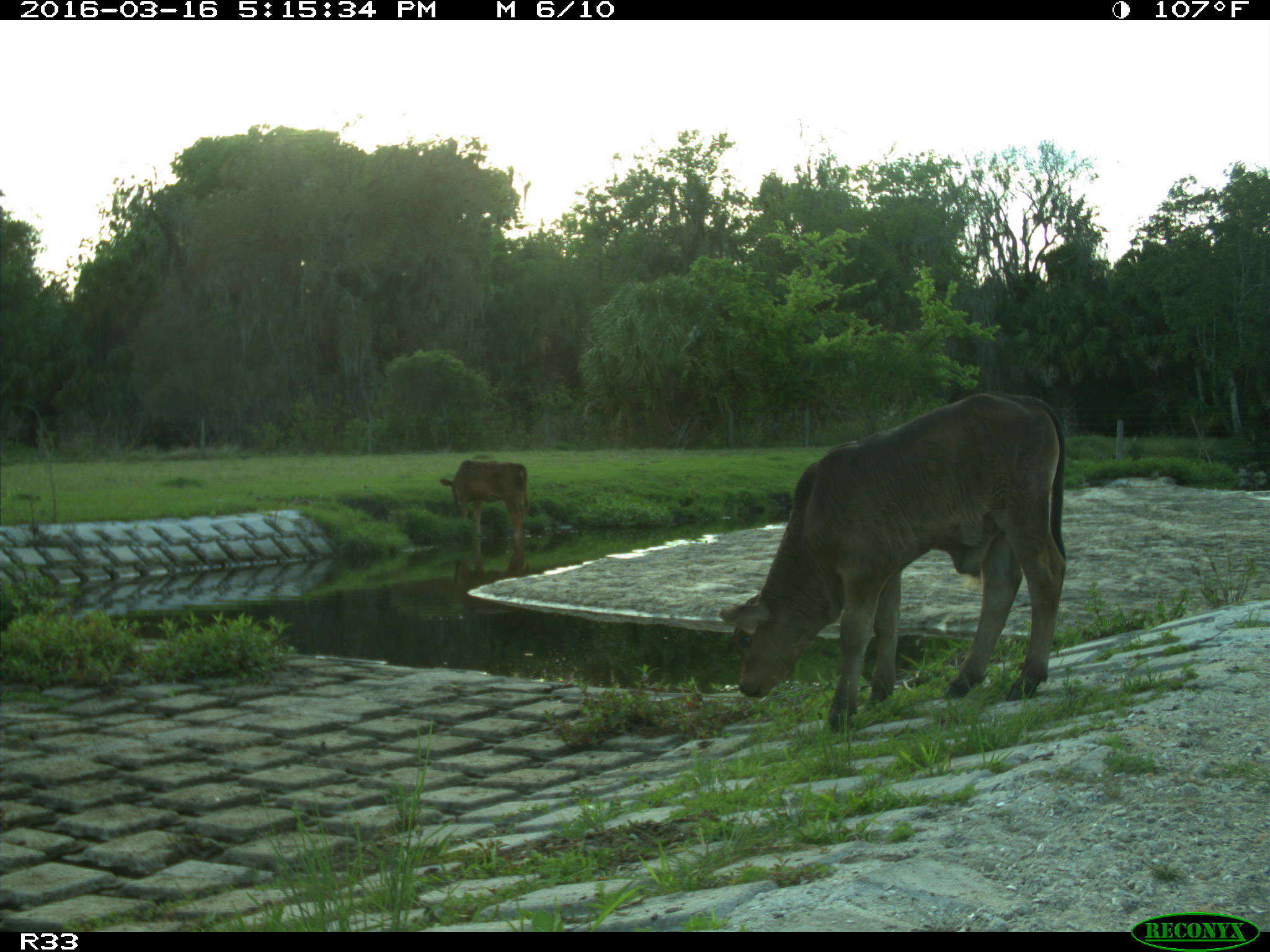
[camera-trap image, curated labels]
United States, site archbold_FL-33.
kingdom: Animalia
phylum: Chordata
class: Mammalia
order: Artiodactyla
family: Bovidae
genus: Bos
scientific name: Bos taurus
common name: domestic cow